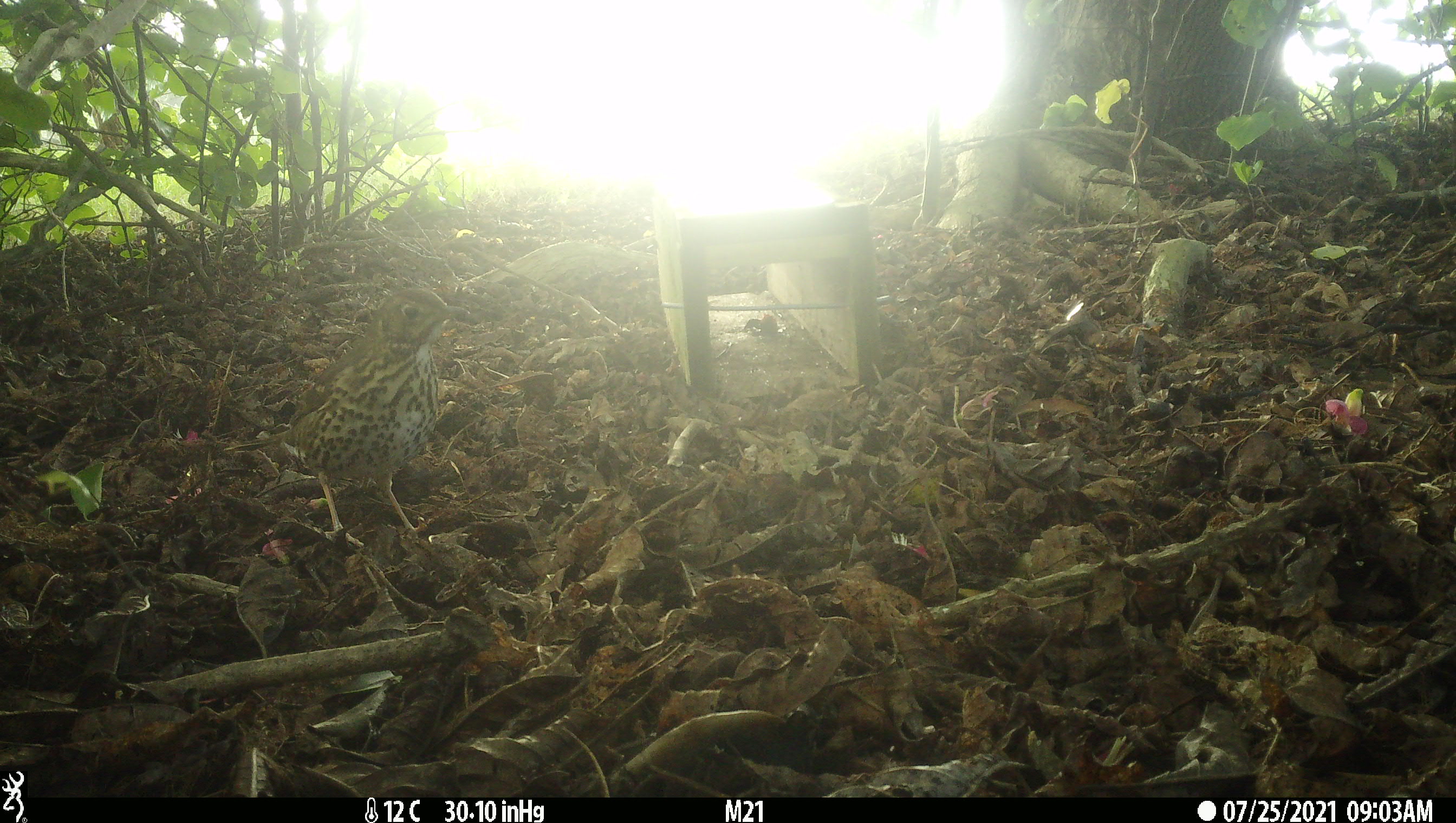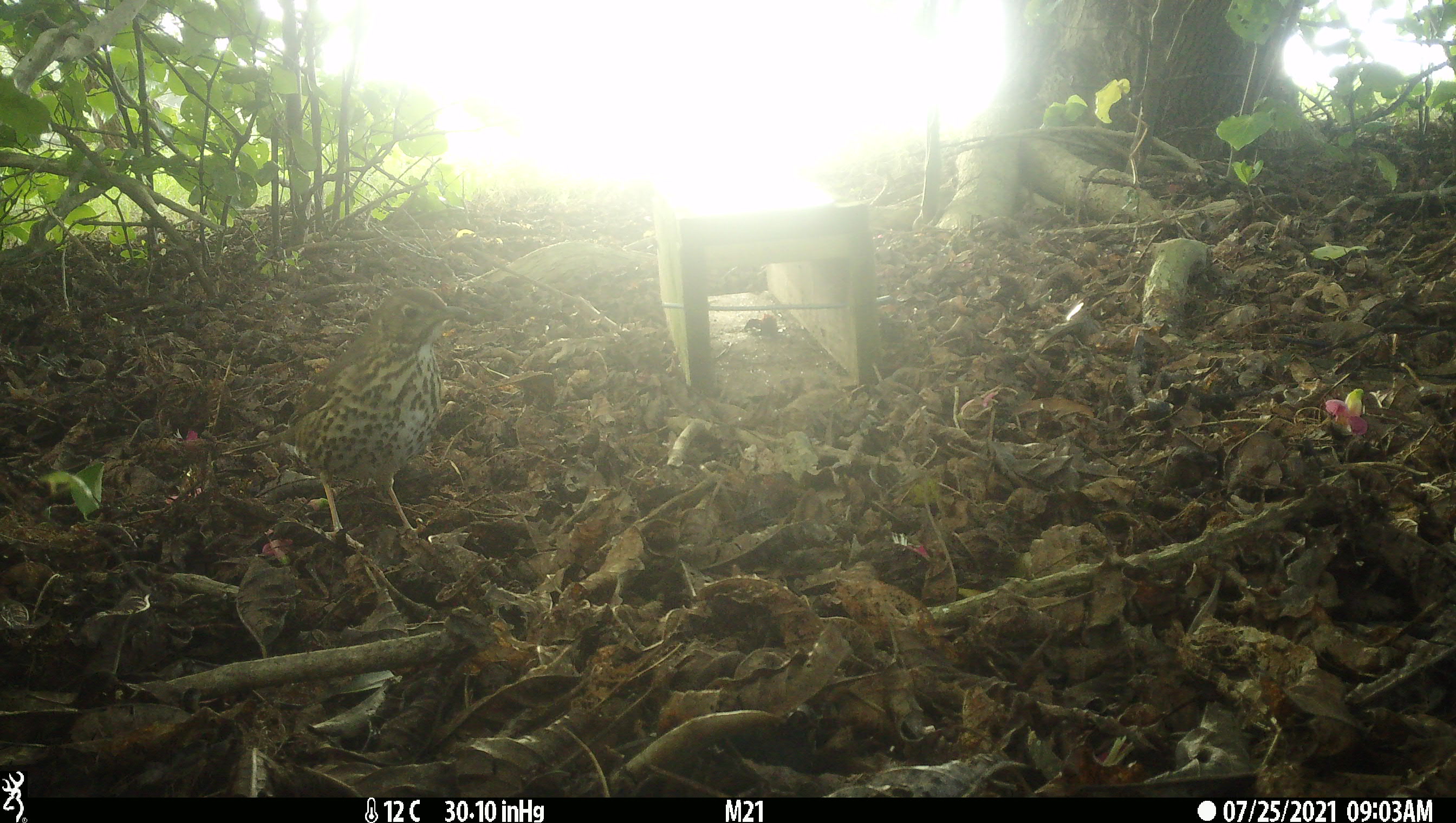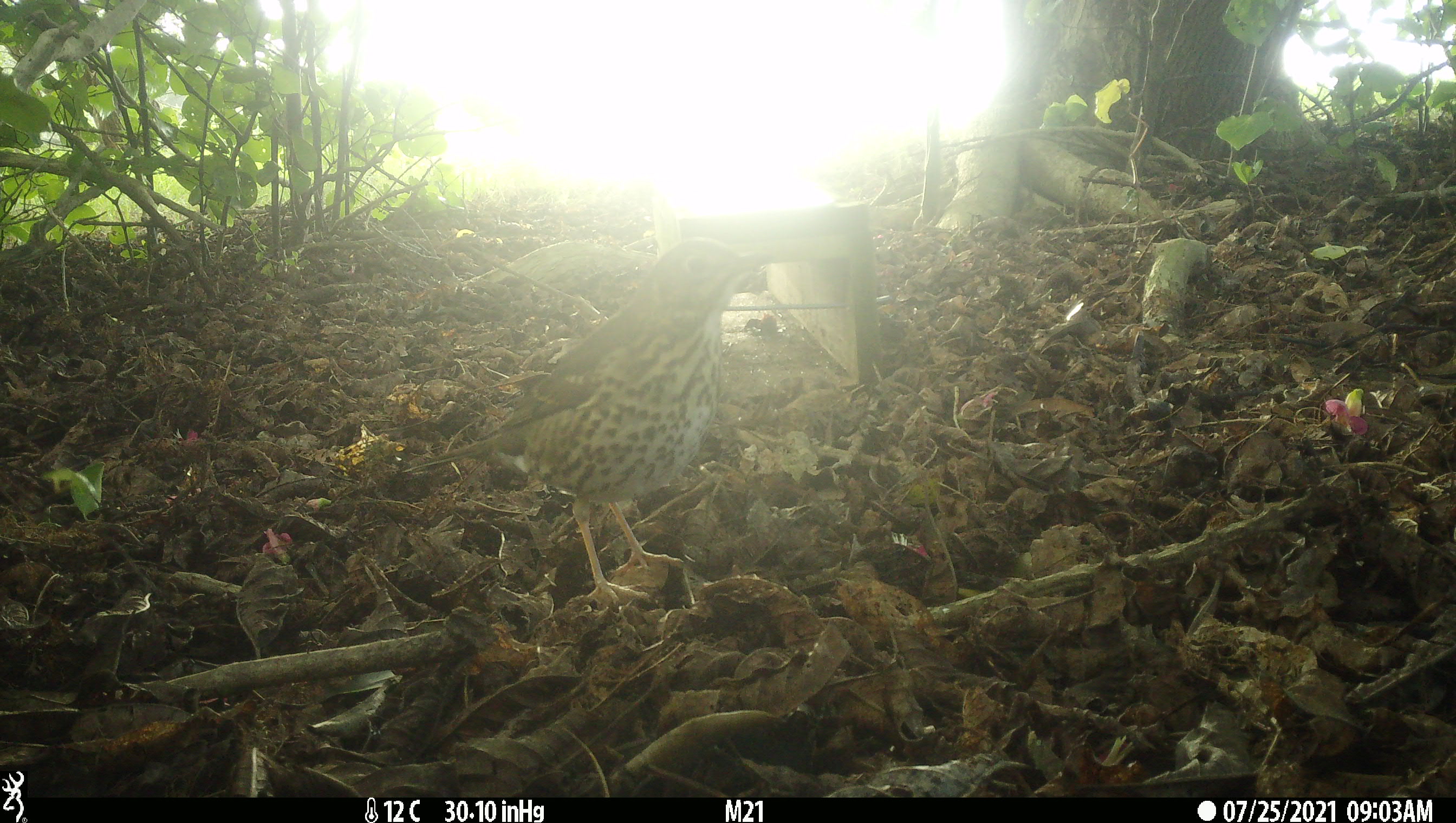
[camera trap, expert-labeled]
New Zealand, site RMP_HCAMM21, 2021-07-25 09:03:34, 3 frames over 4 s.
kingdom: Animalia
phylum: Chordata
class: Aves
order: Passeriformes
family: Turdidae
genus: Turdus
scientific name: Turdus philomelos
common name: song thrush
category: thrush